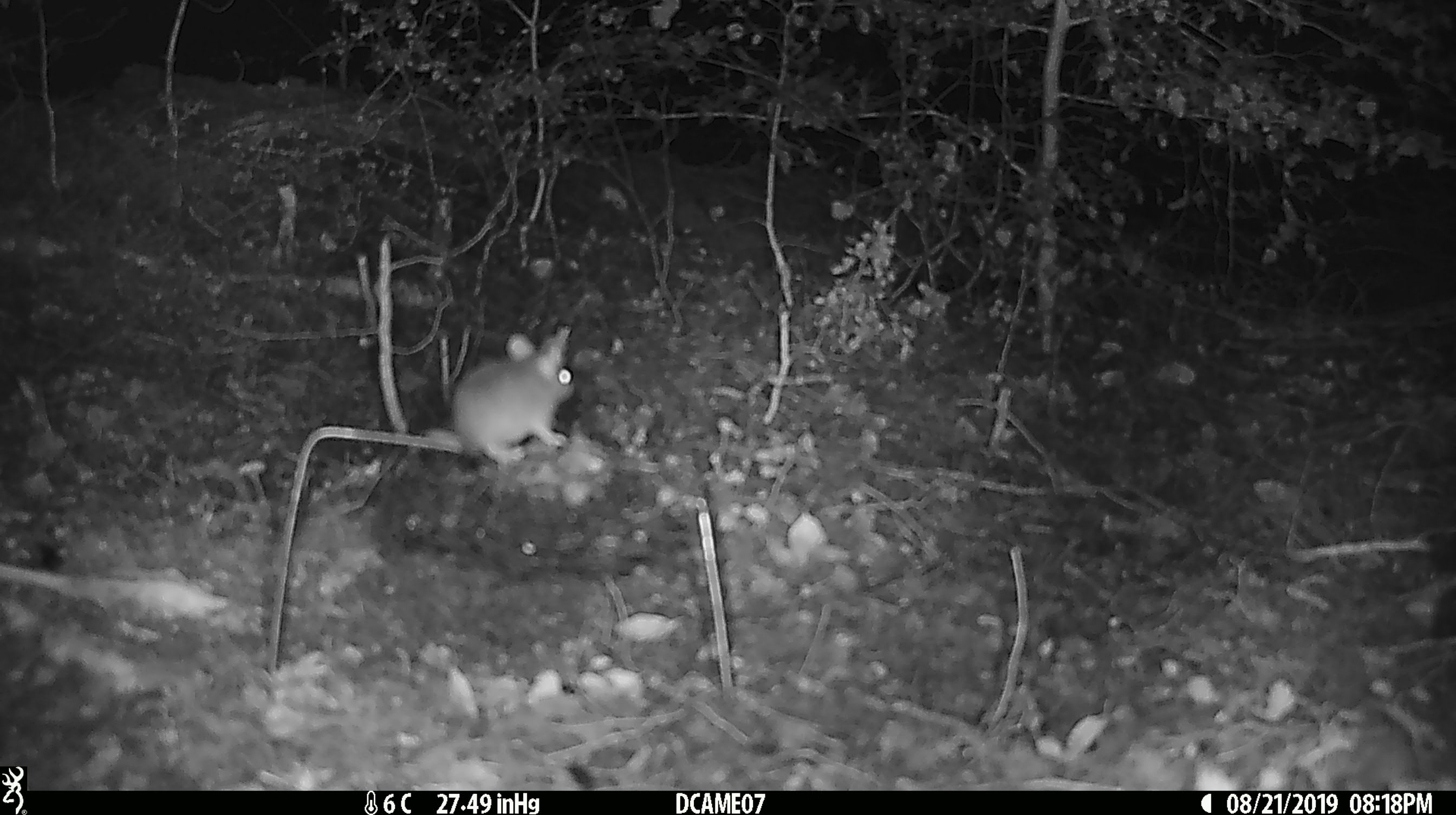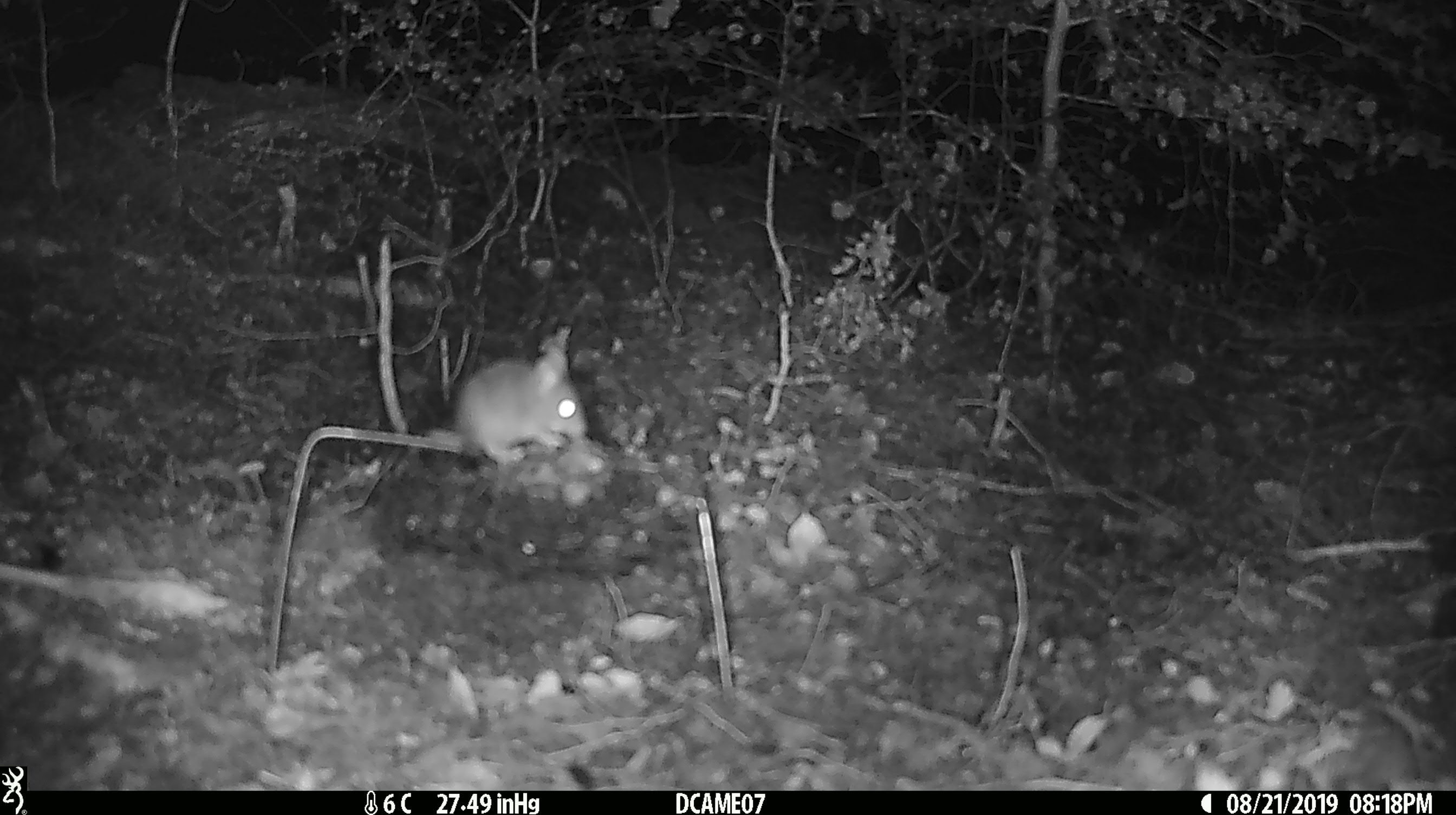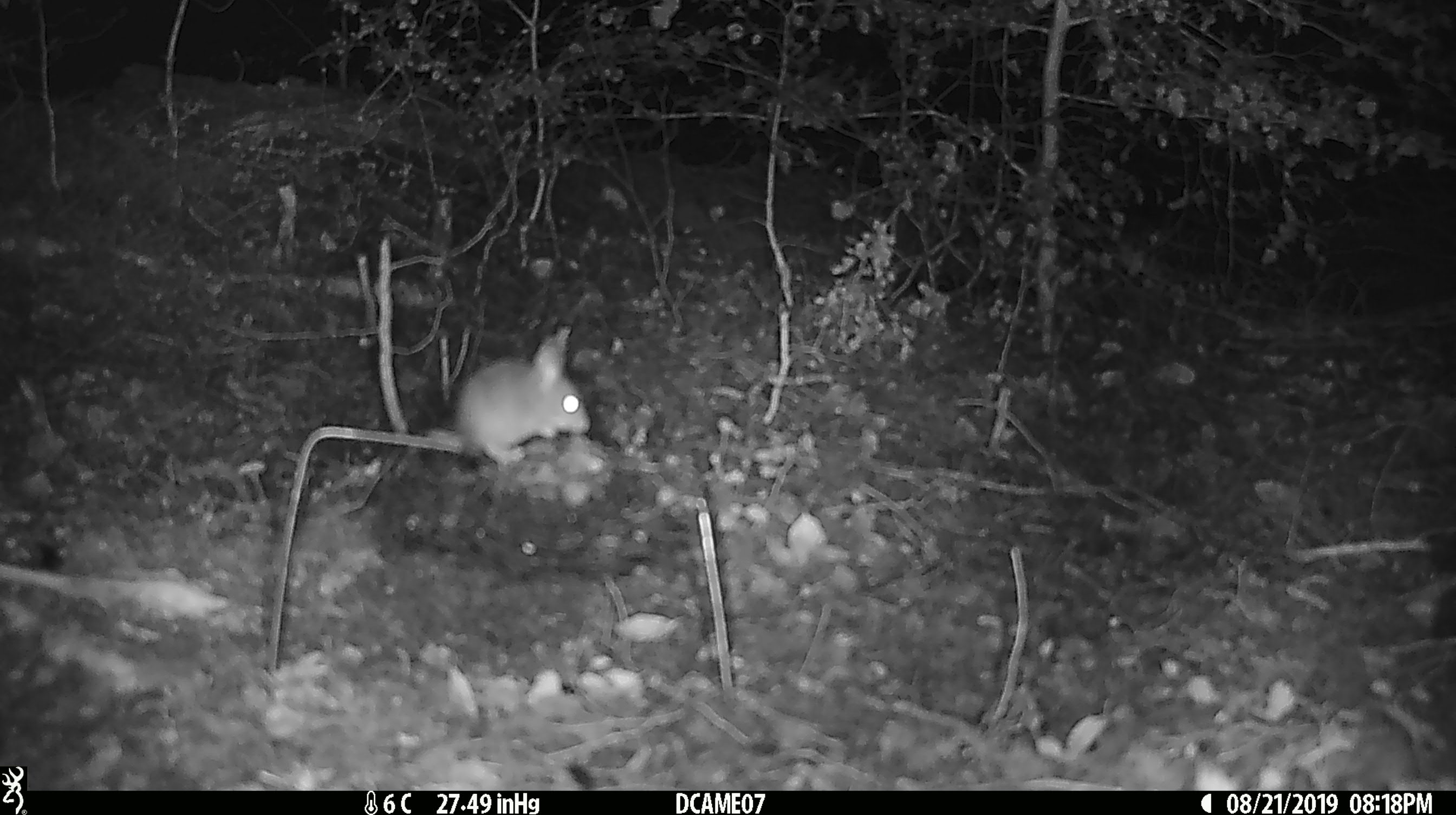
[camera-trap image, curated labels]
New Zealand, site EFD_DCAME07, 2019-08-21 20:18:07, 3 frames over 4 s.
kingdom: Animalia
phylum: Chordata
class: Mammalia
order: Rodentia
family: Muridae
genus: Mus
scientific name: Mus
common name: mouse